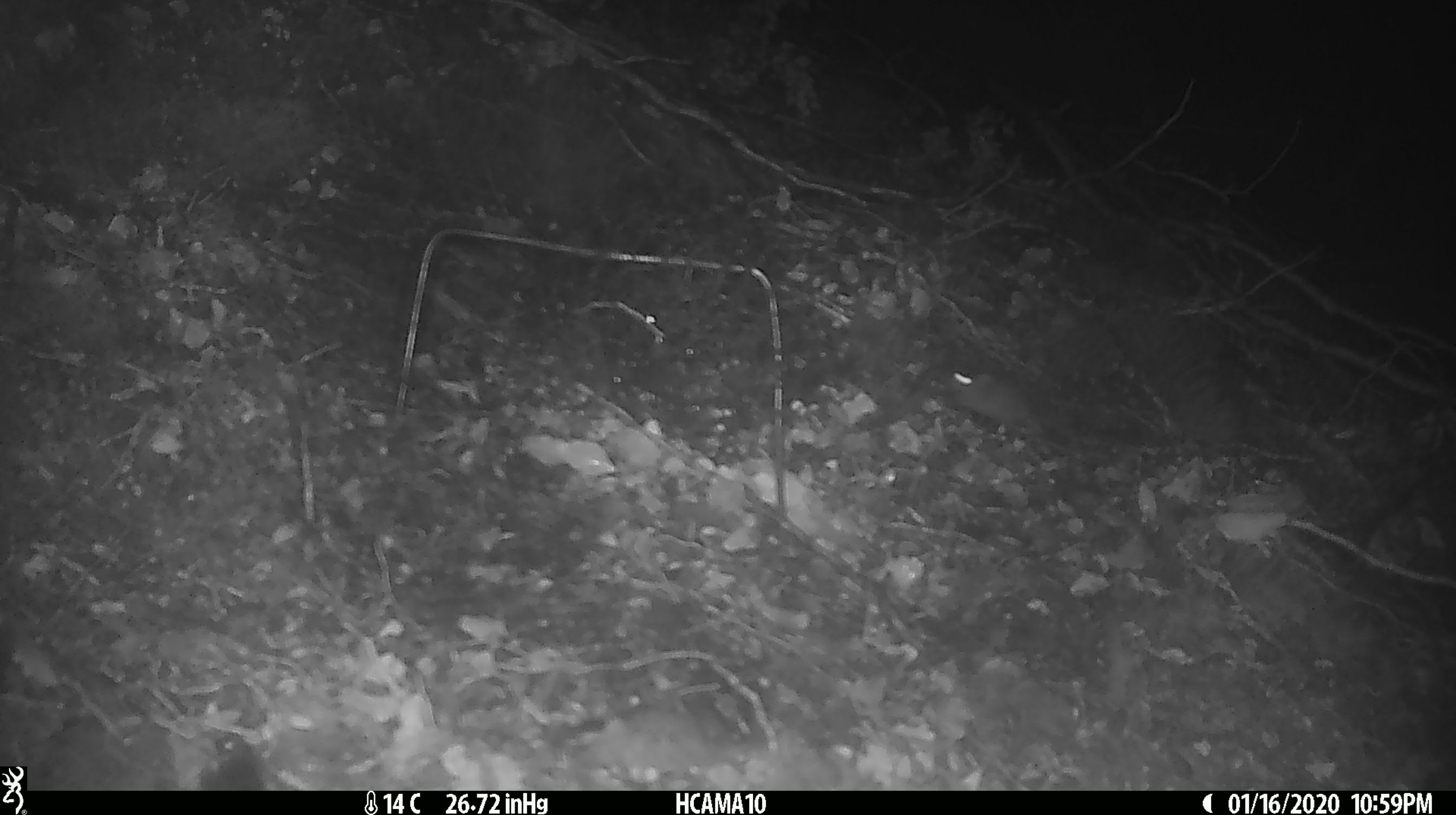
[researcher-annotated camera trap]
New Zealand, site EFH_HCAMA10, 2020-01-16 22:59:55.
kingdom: Animalia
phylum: Chordata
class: Mammalia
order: Rodentia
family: Muridae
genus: Mus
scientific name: Mus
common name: mouse